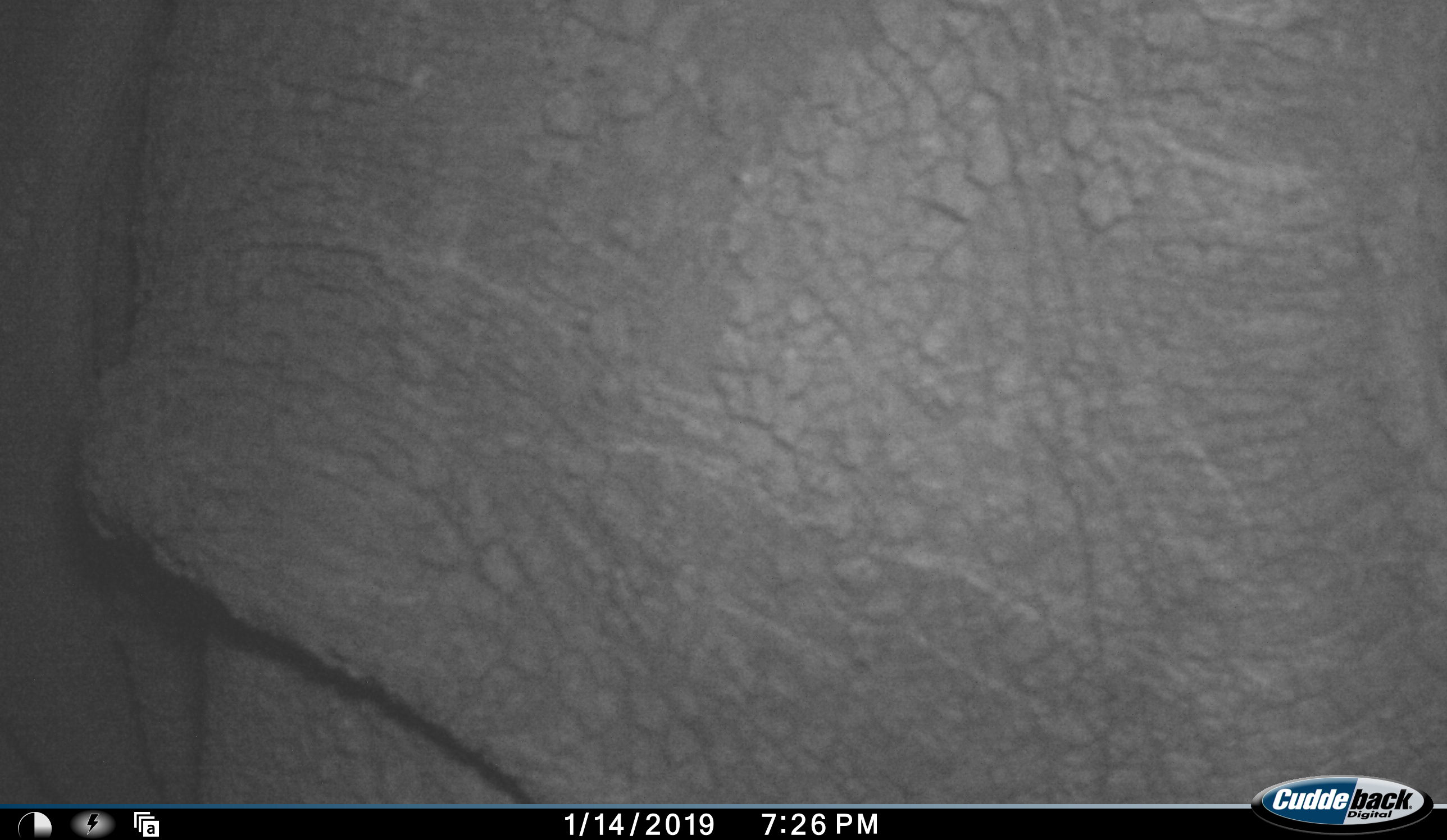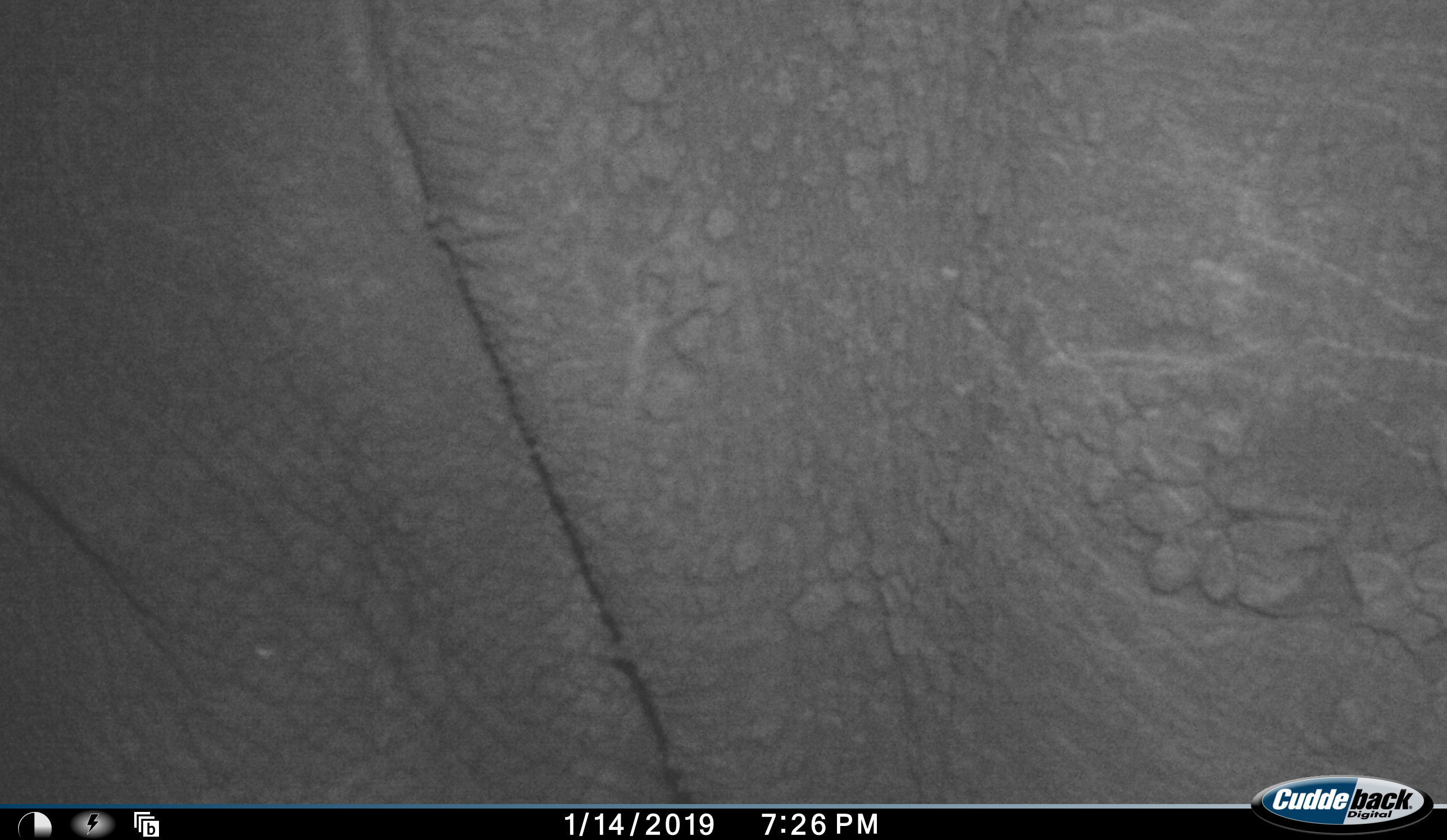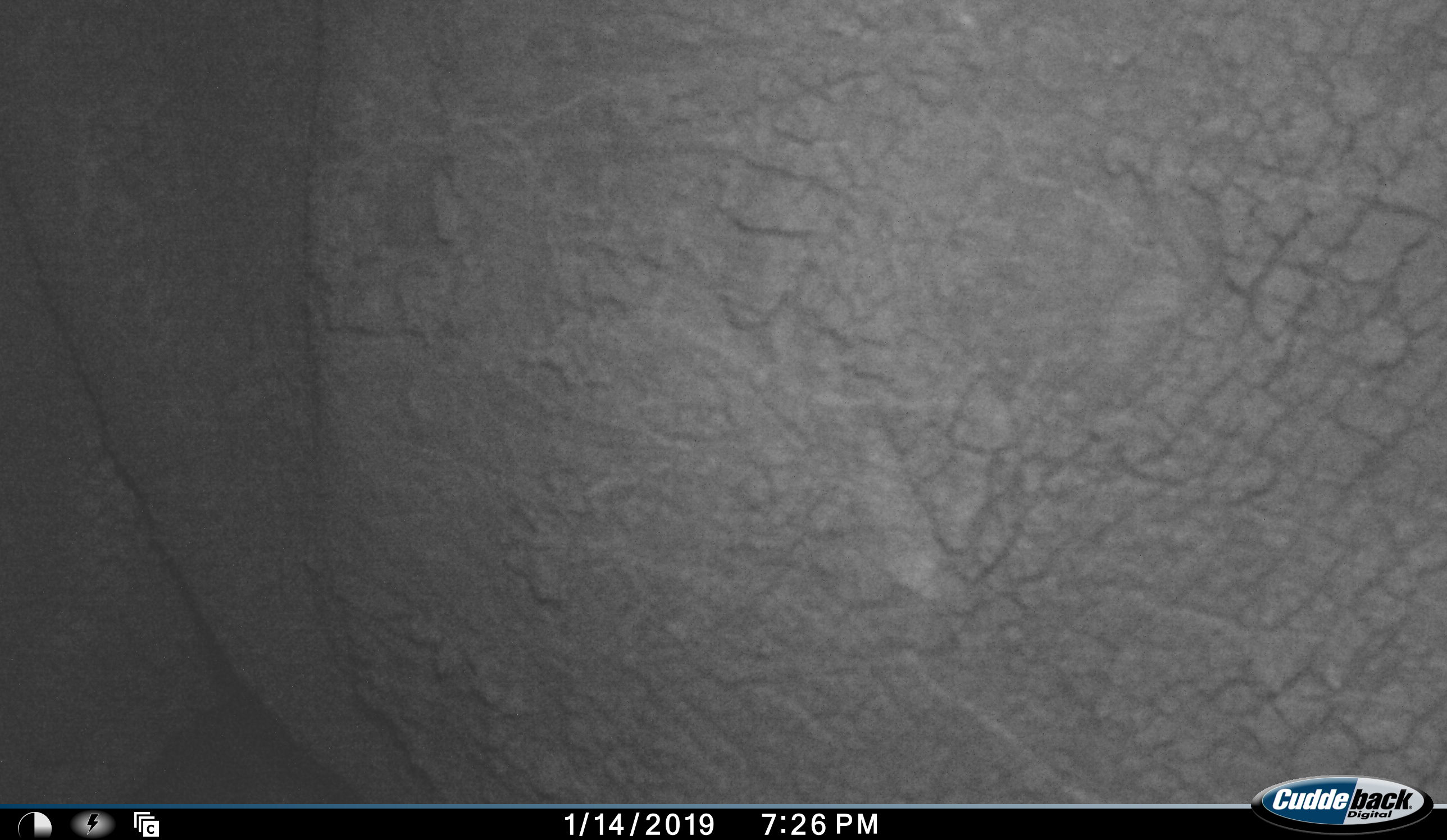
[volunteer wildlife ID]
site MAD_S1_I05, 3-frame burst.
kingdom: Animalia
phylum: Chordata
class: Mammalia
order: Proboscidea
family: Elephantidae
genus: Loxodonta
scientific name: Loxodonta africana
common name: african bush elephant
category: elephant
Elephant (african bush elephant) (Loxodonta africana), count 1. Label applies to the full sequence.